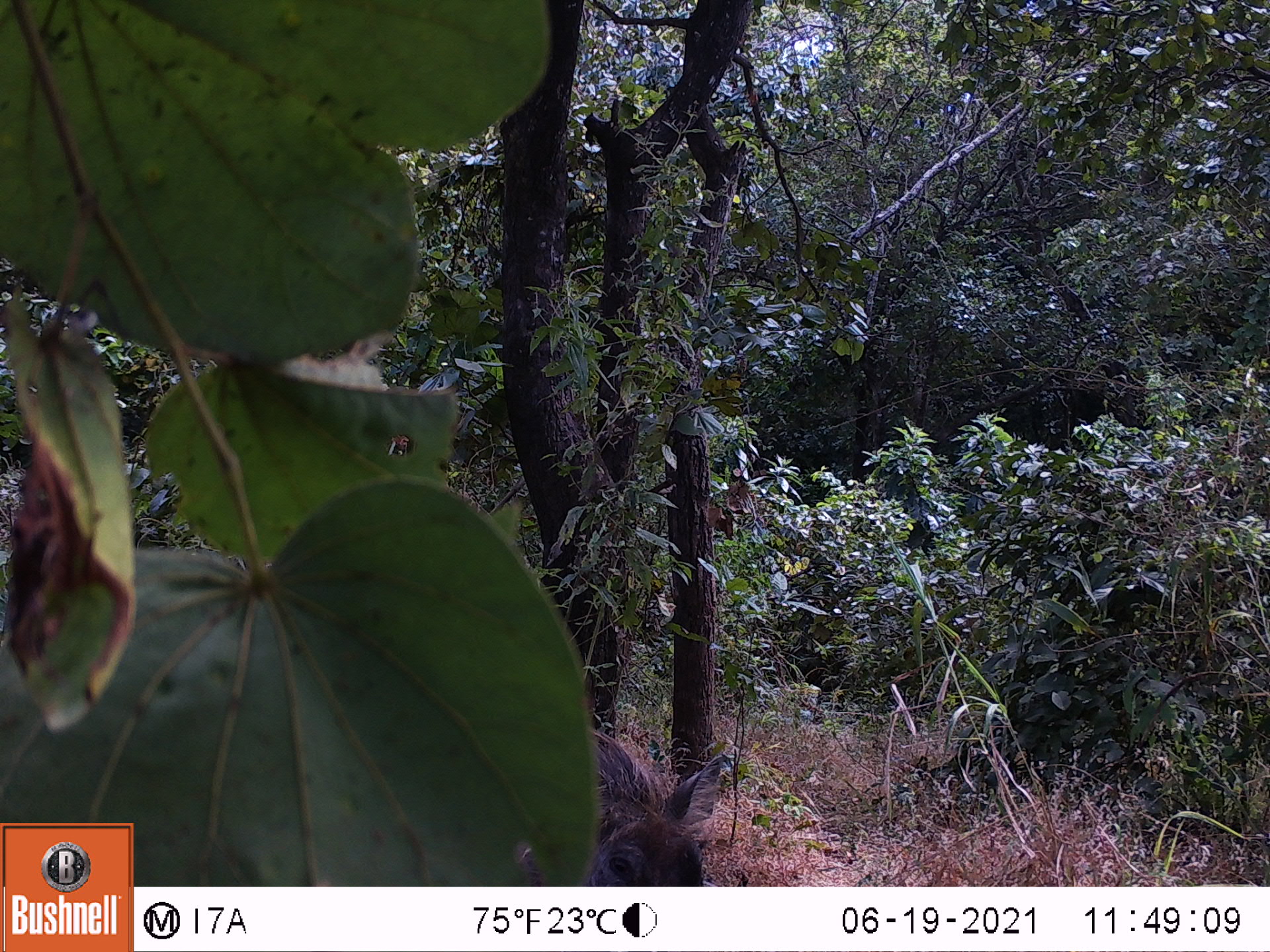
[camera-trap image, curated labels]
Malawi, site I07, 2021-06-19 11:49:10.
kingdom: Animalia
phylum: Chordata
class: Mammalia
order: Artiodactyla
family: Suidae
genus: Phacochoerus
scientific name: Phacochoerus africanus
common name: common warthog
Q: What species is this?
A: Common warthog (Phacochoerus africanus).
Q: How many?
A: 1.